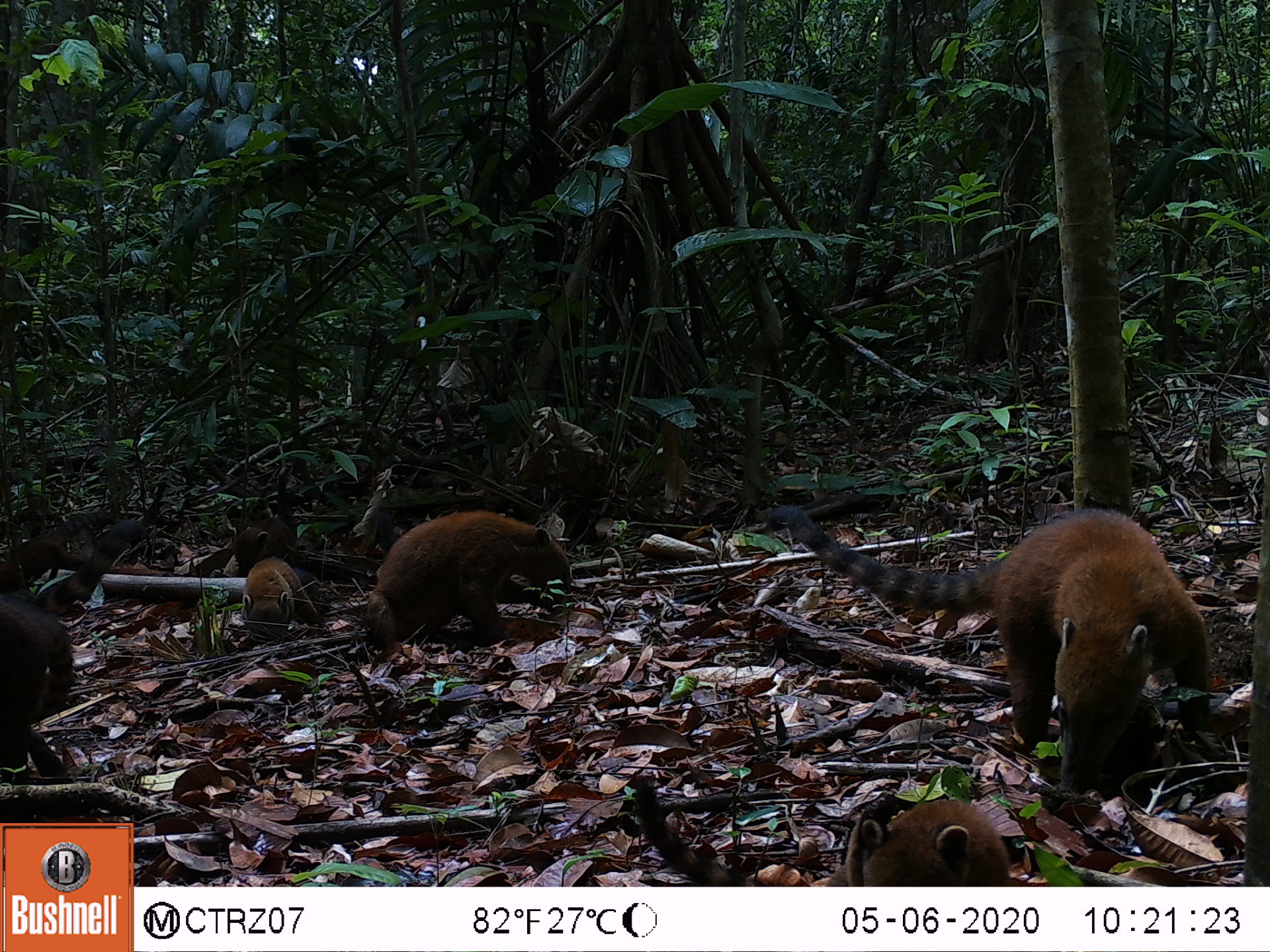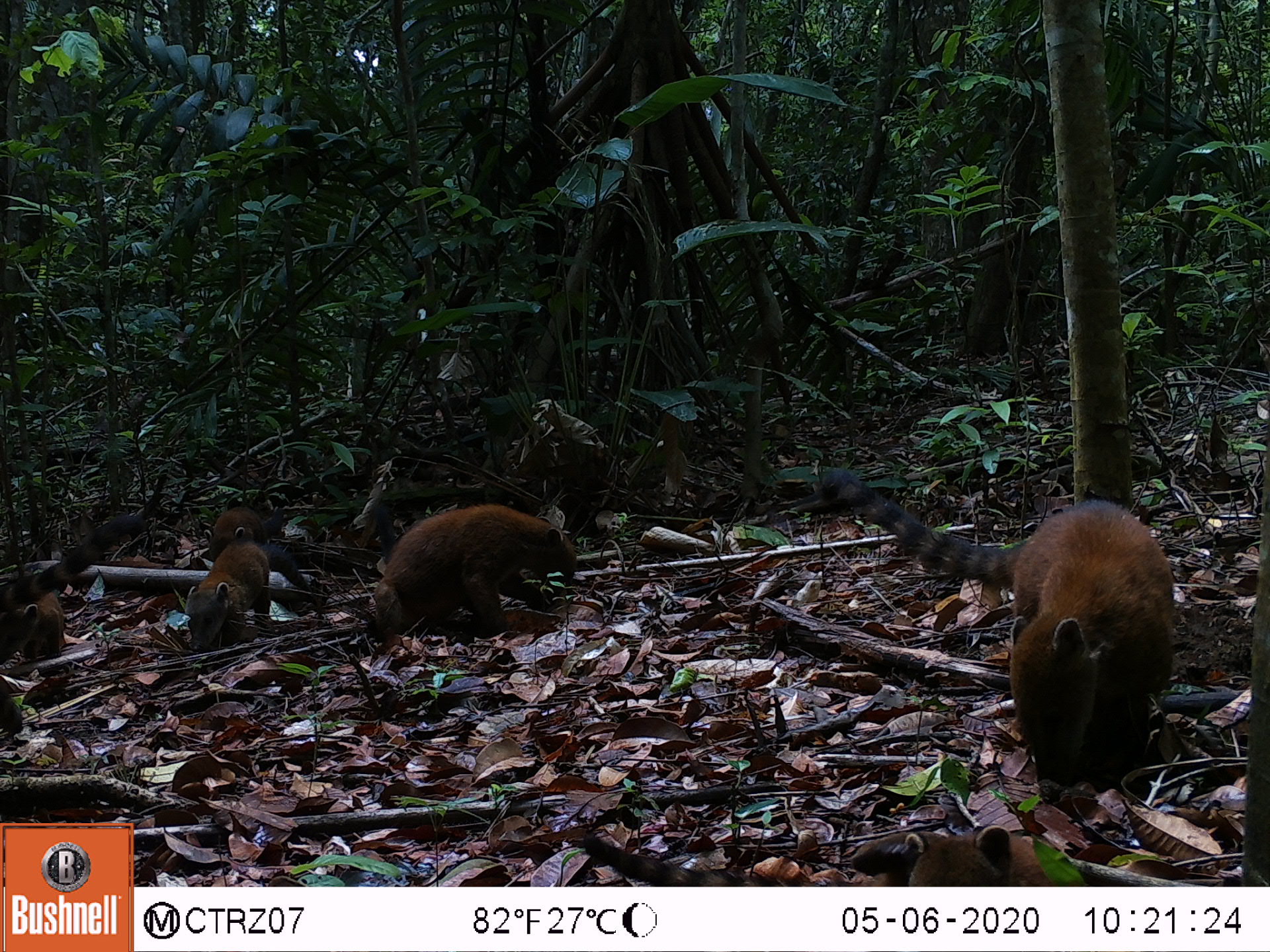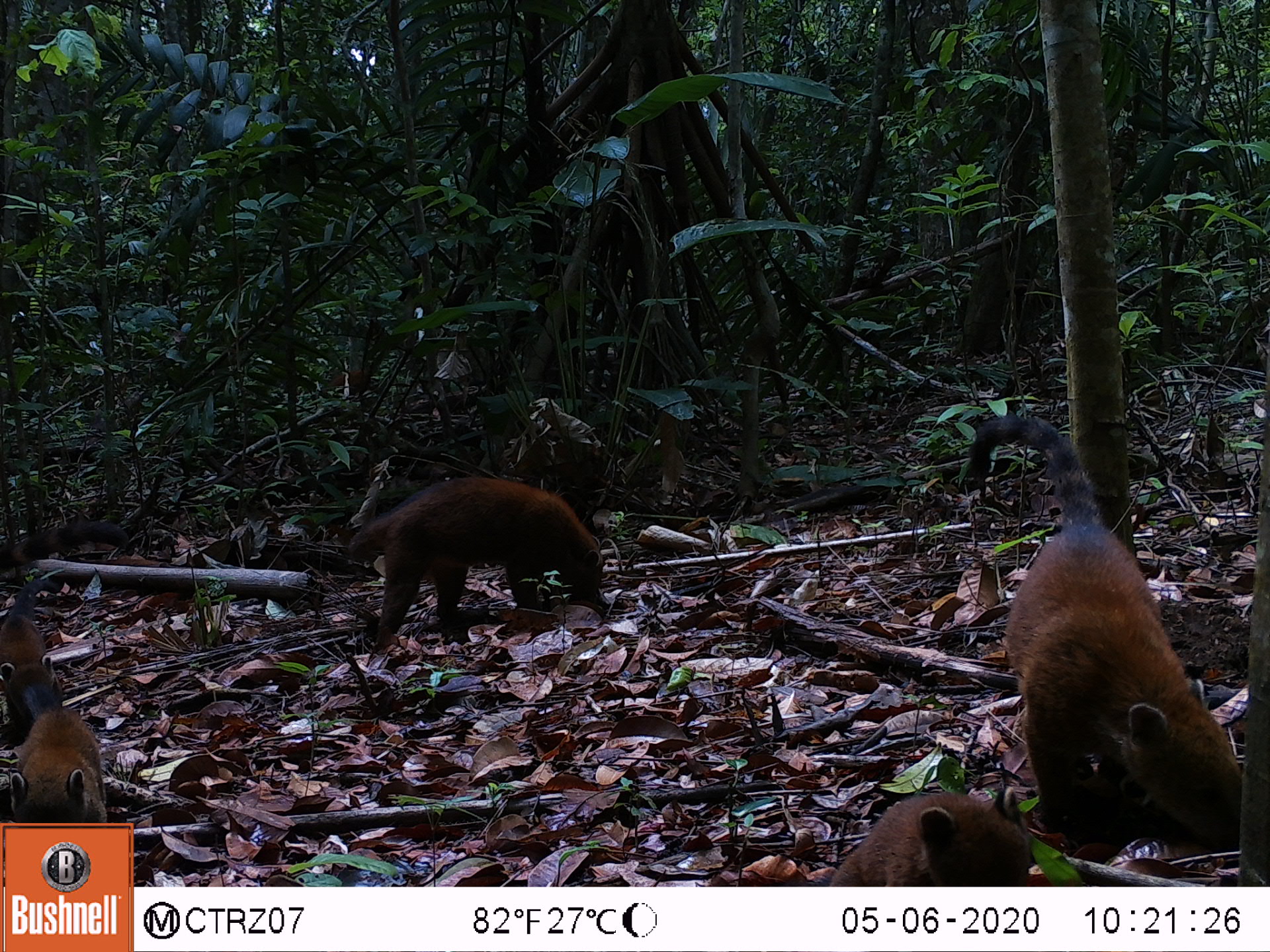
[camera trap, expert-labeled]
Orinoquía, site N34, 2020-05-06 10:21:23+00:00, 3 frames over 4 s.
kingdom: Animalia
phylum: Chordata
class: Mammalia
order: Carnivora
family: Procyonidae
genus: Nasua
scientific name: Nasua nasua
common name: south american coati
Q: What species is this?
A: South american coati (Nasua nasua).